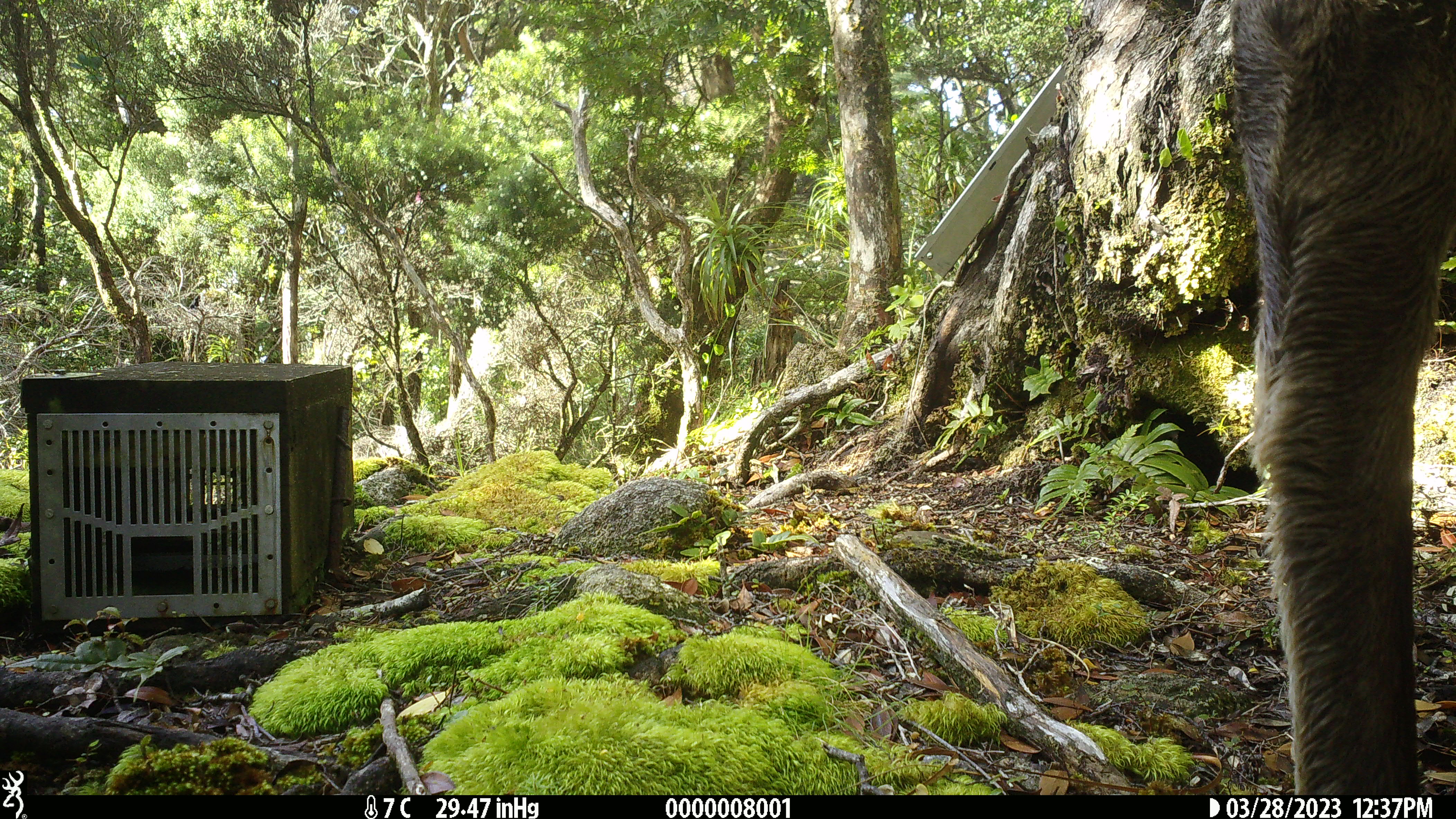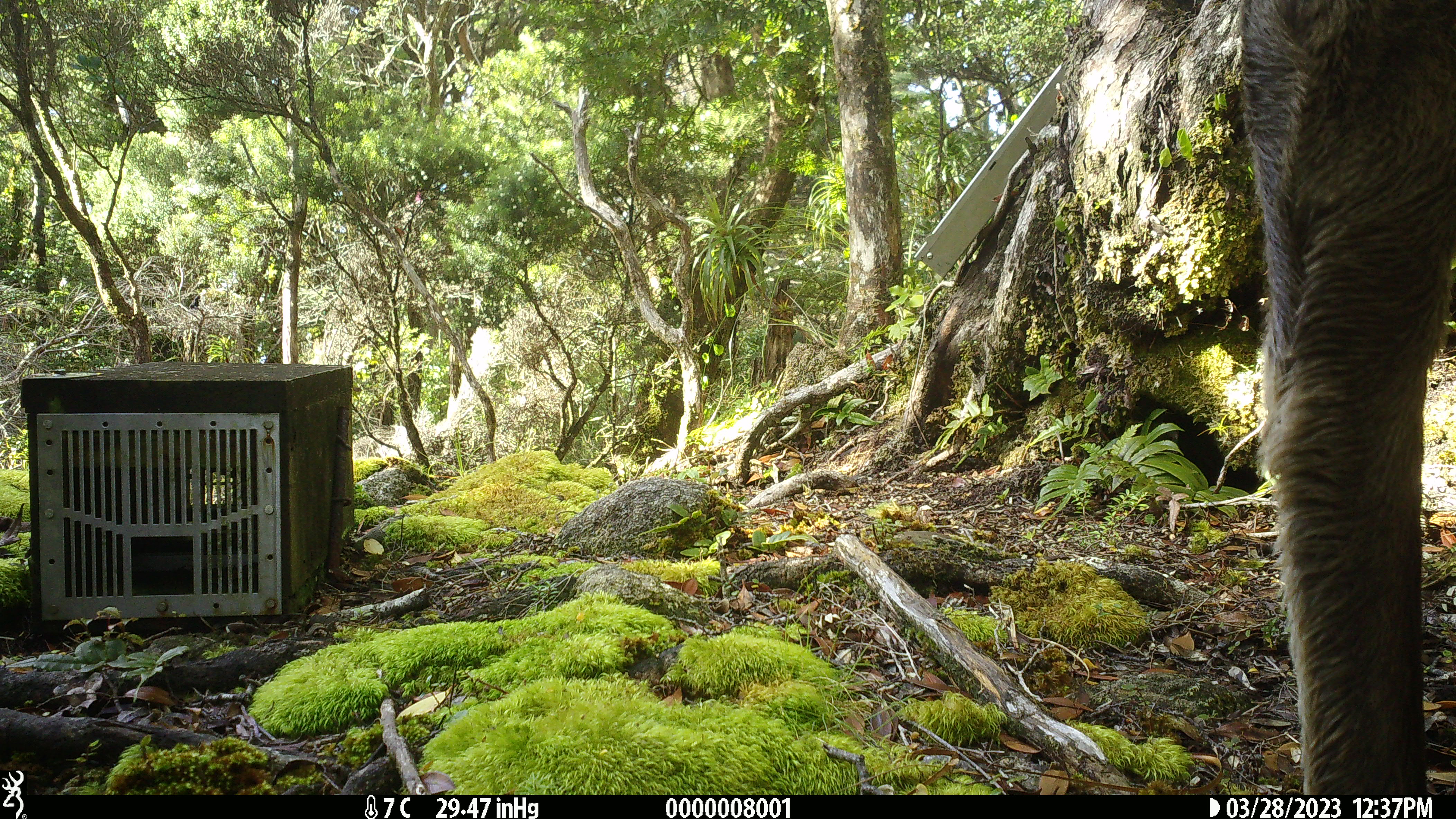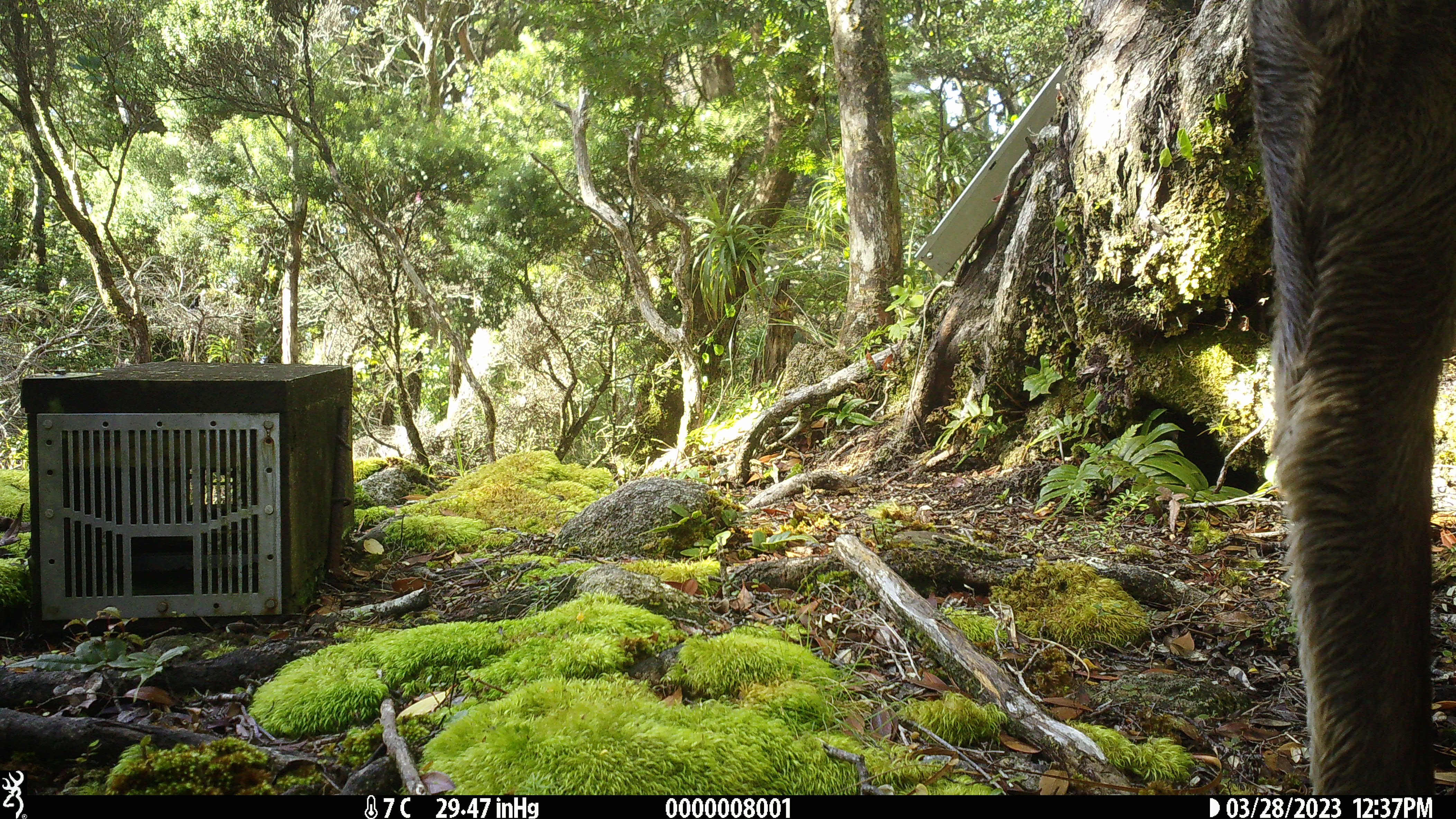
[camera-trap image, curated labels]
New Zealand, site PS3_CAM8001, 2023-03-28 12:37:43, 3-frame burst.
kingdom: Animalia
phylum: Chordata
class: Mammalia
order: Artiodactyla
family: Cervidae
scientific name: Cervidae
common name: deer